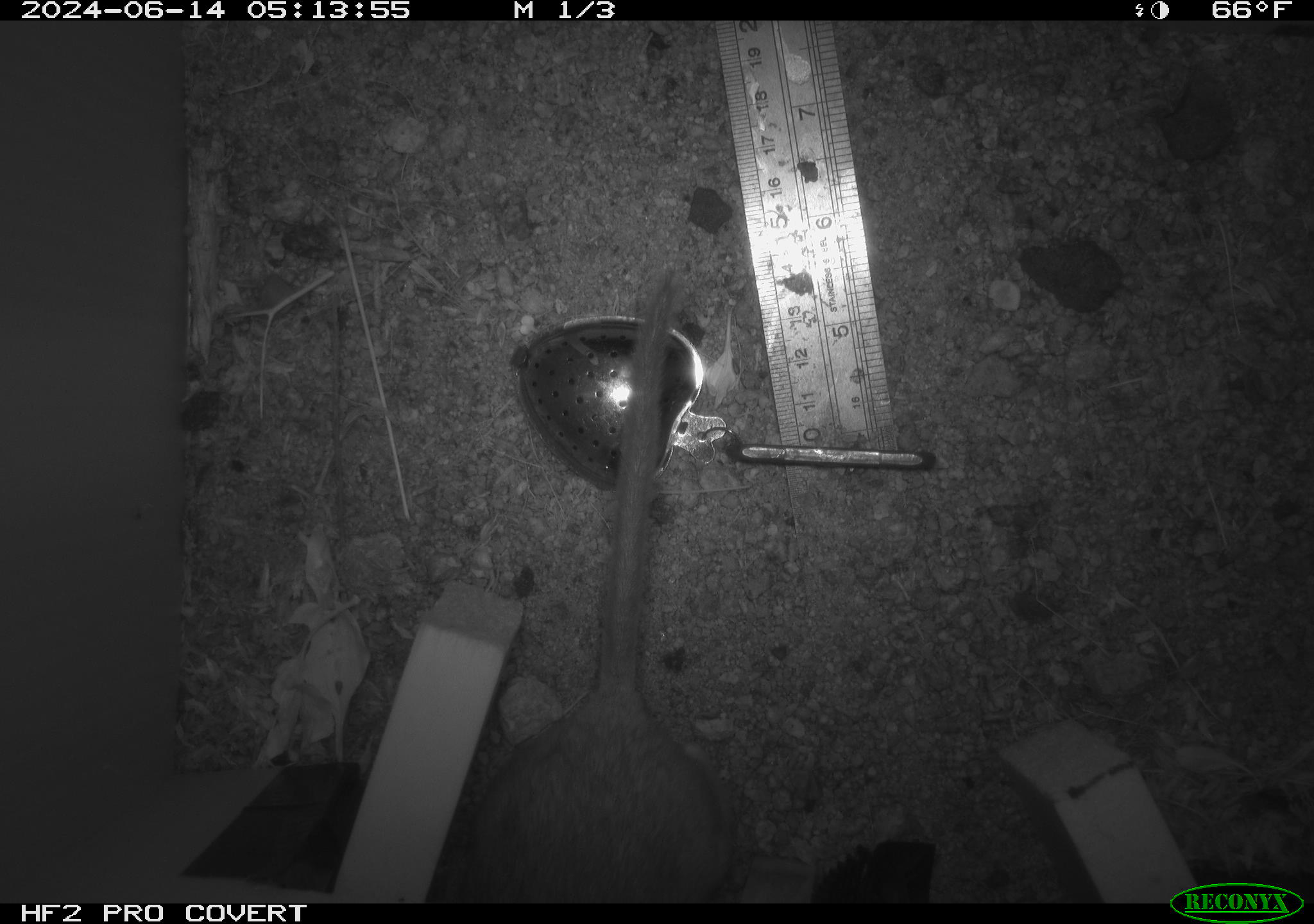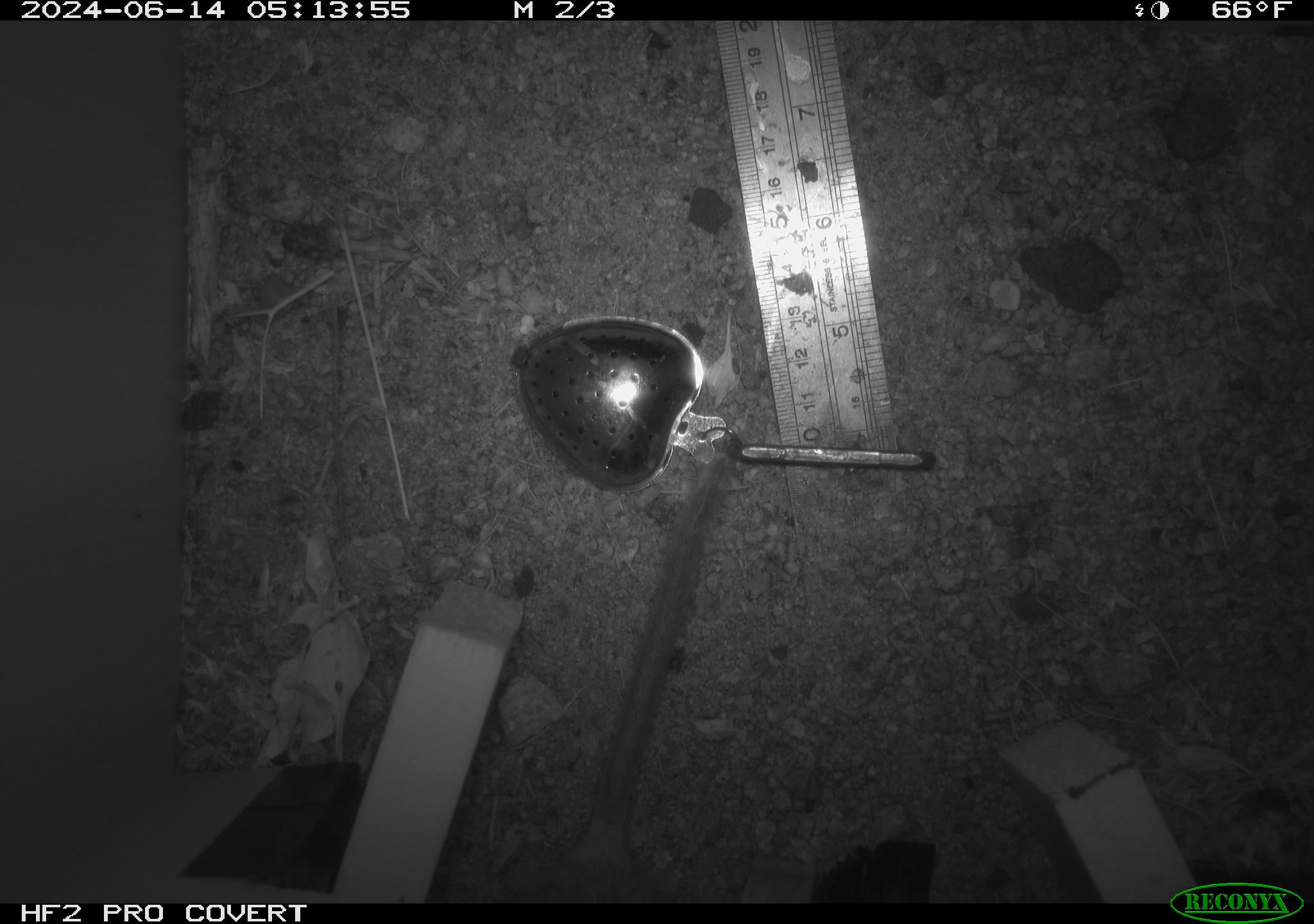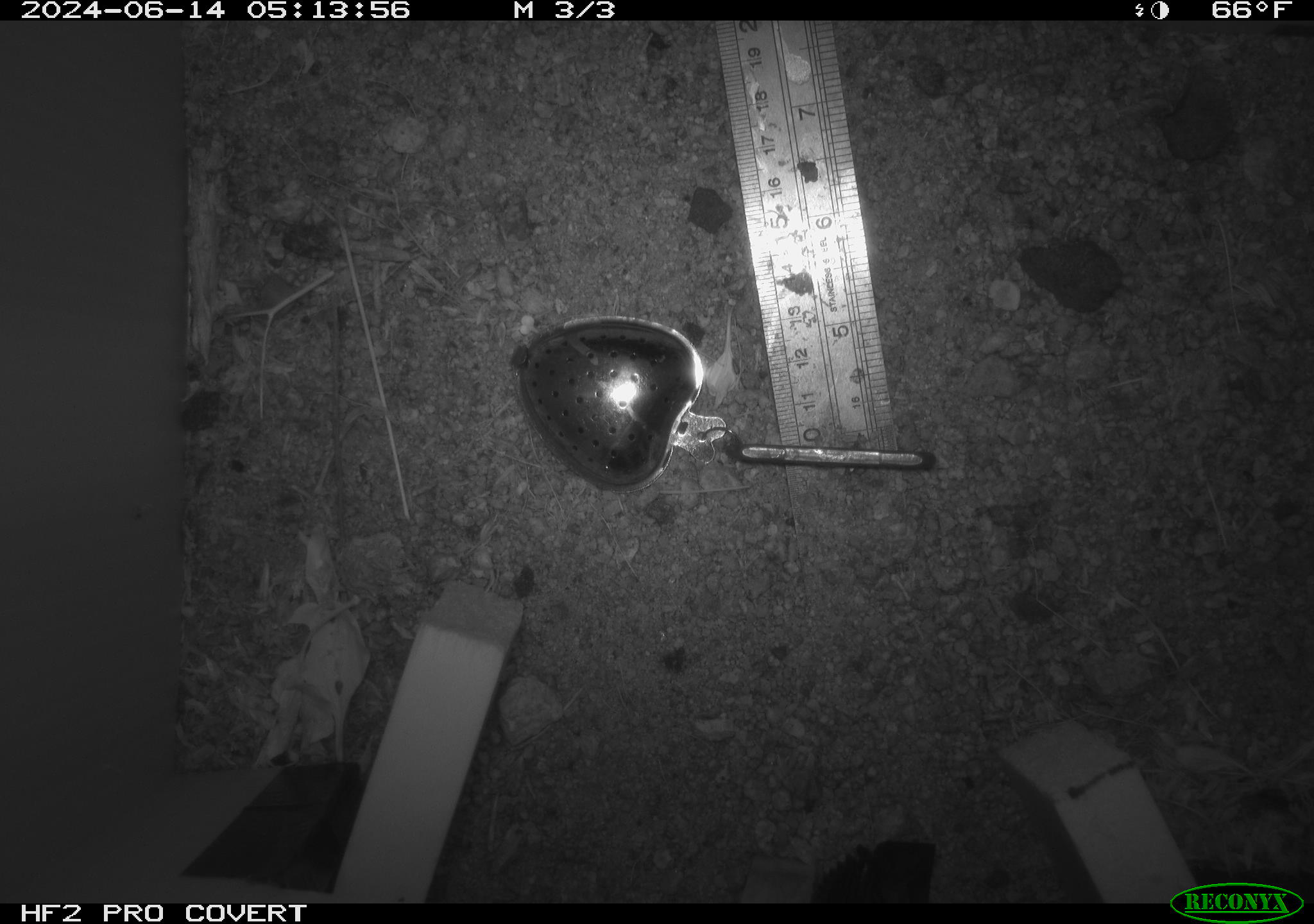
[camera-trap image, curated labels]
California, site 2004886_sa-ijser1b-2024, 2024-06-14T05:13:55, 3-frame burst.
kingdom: Animalia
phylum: Chordata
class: Mammalia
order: Rodentia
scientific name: Rodentia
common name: woodrat or rat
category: woodrat or rat species